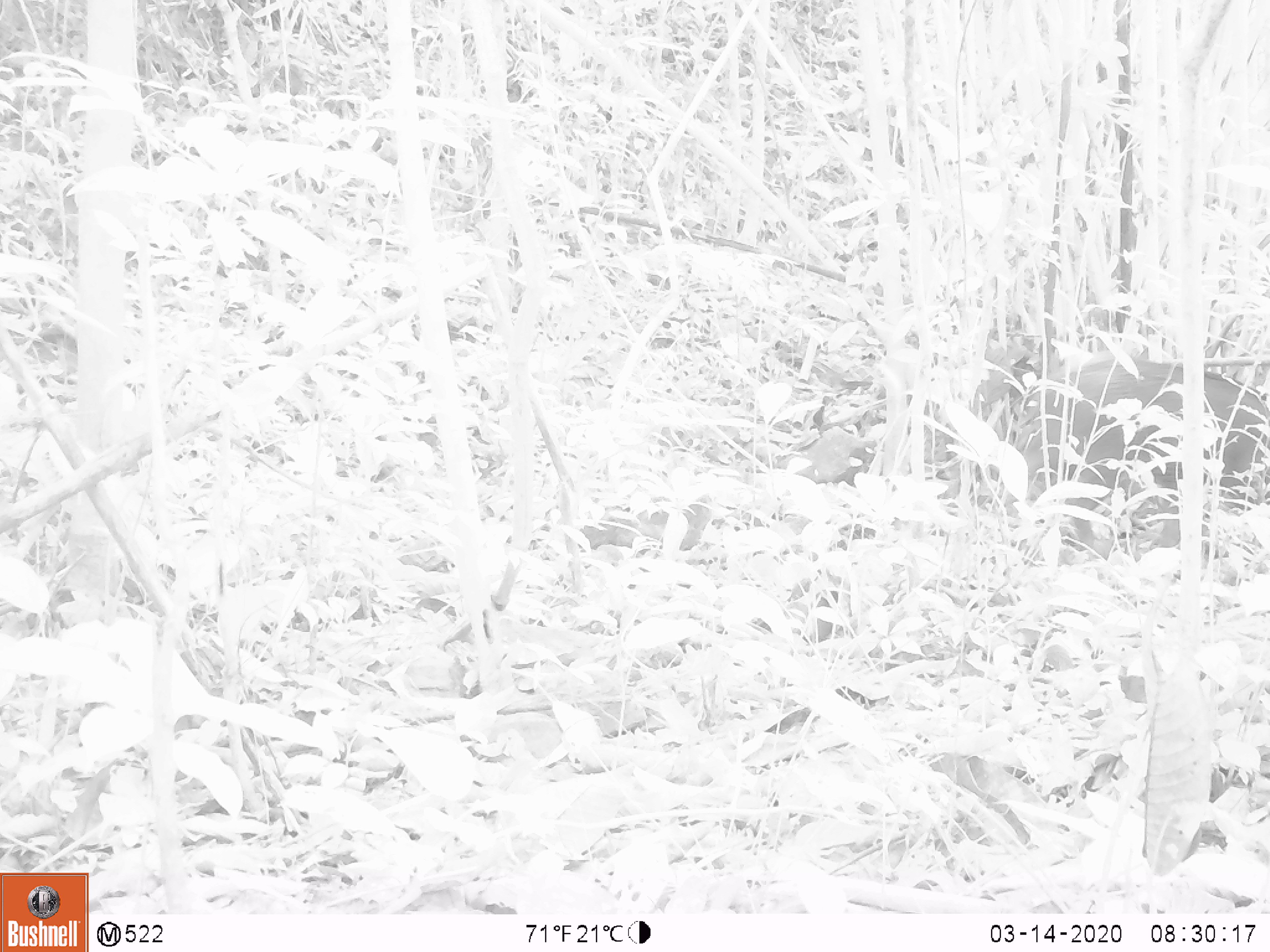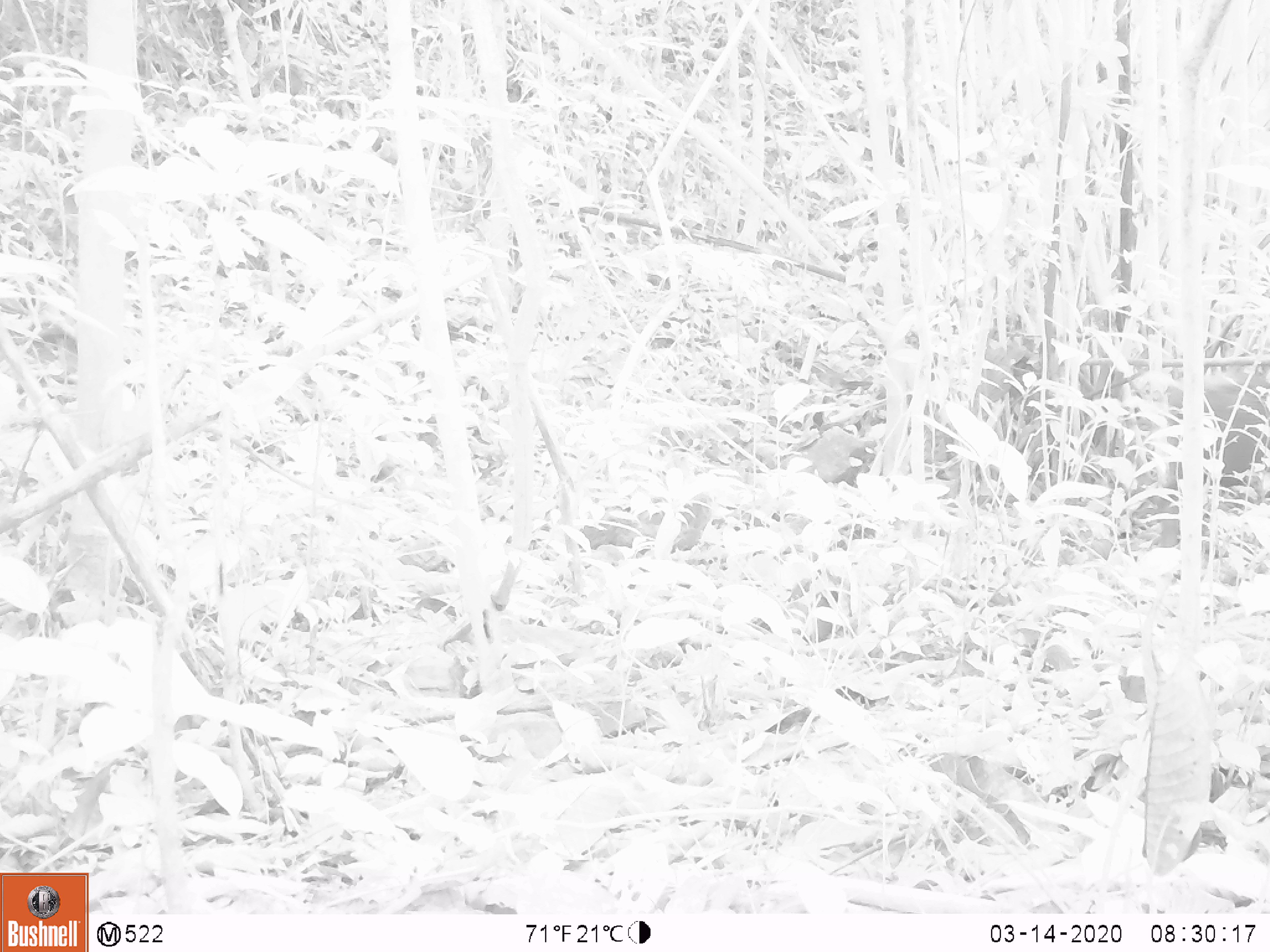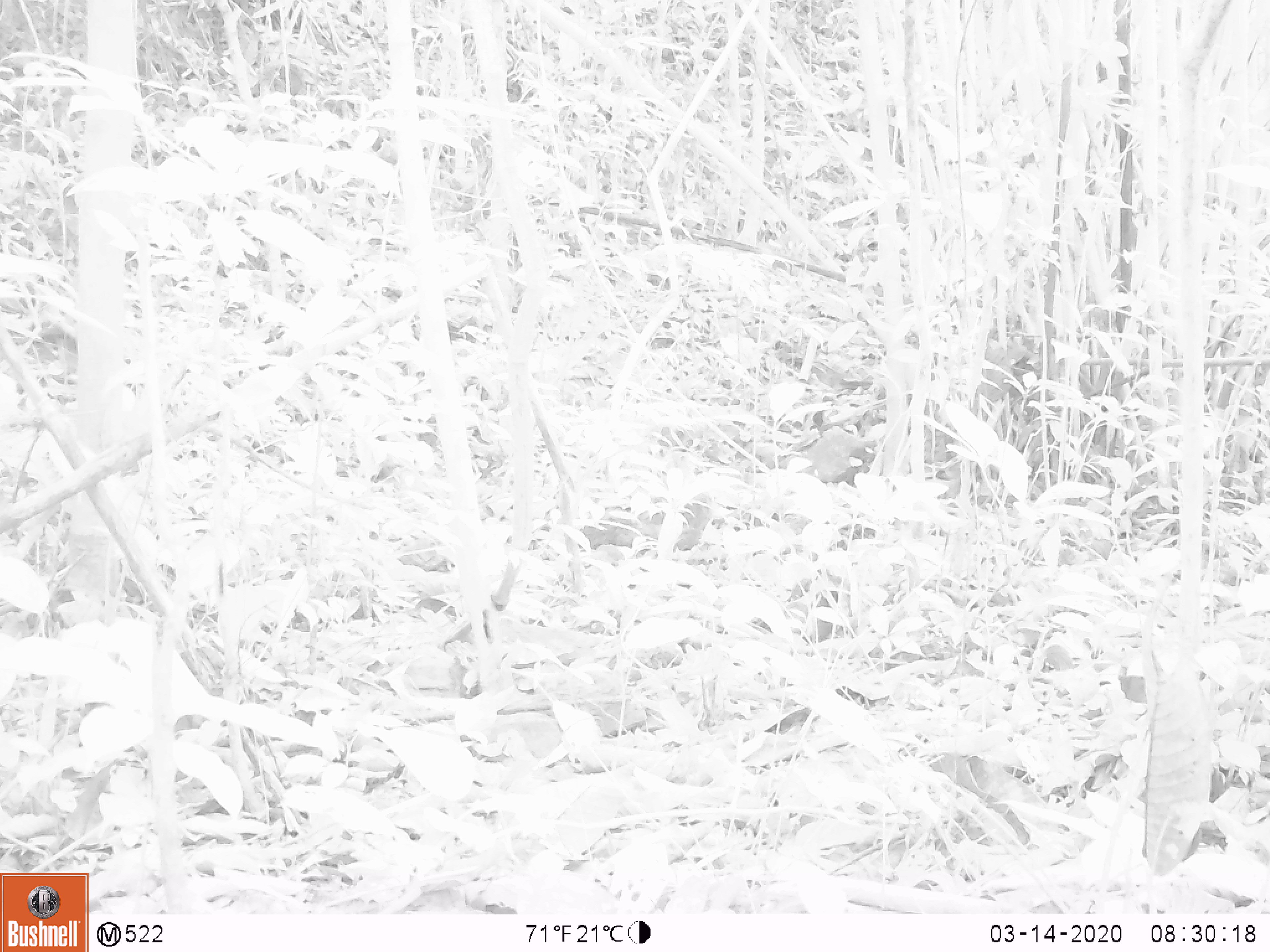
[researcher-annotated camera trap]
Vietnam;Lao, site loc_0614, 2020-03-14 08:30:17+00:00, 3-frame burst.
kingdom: Animalia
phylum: Chordata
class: Mammalia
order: Artiodactyla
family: Suidae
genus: Sus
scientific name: Sus scrofa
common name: eurasian wild pig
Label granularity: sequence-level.